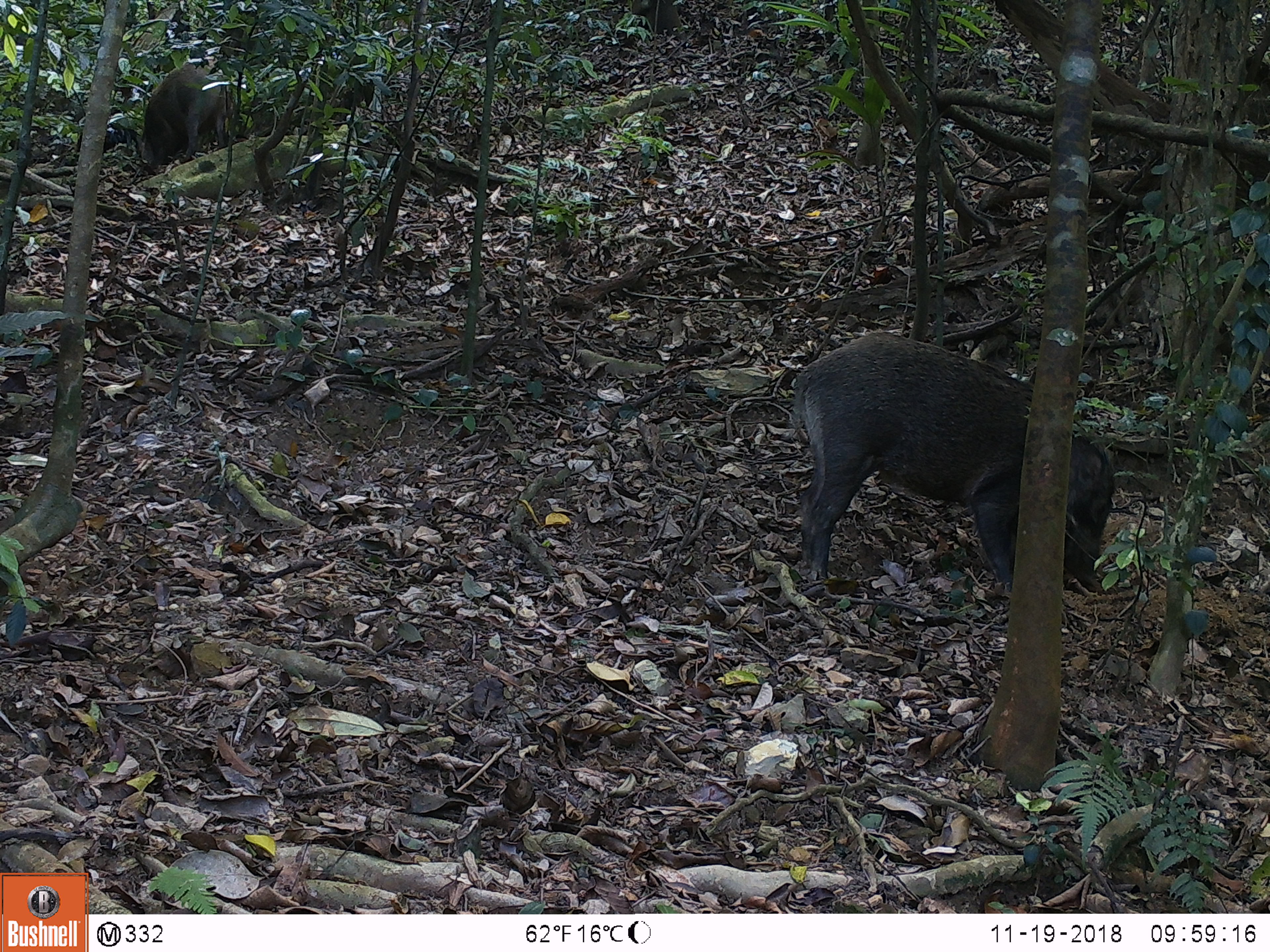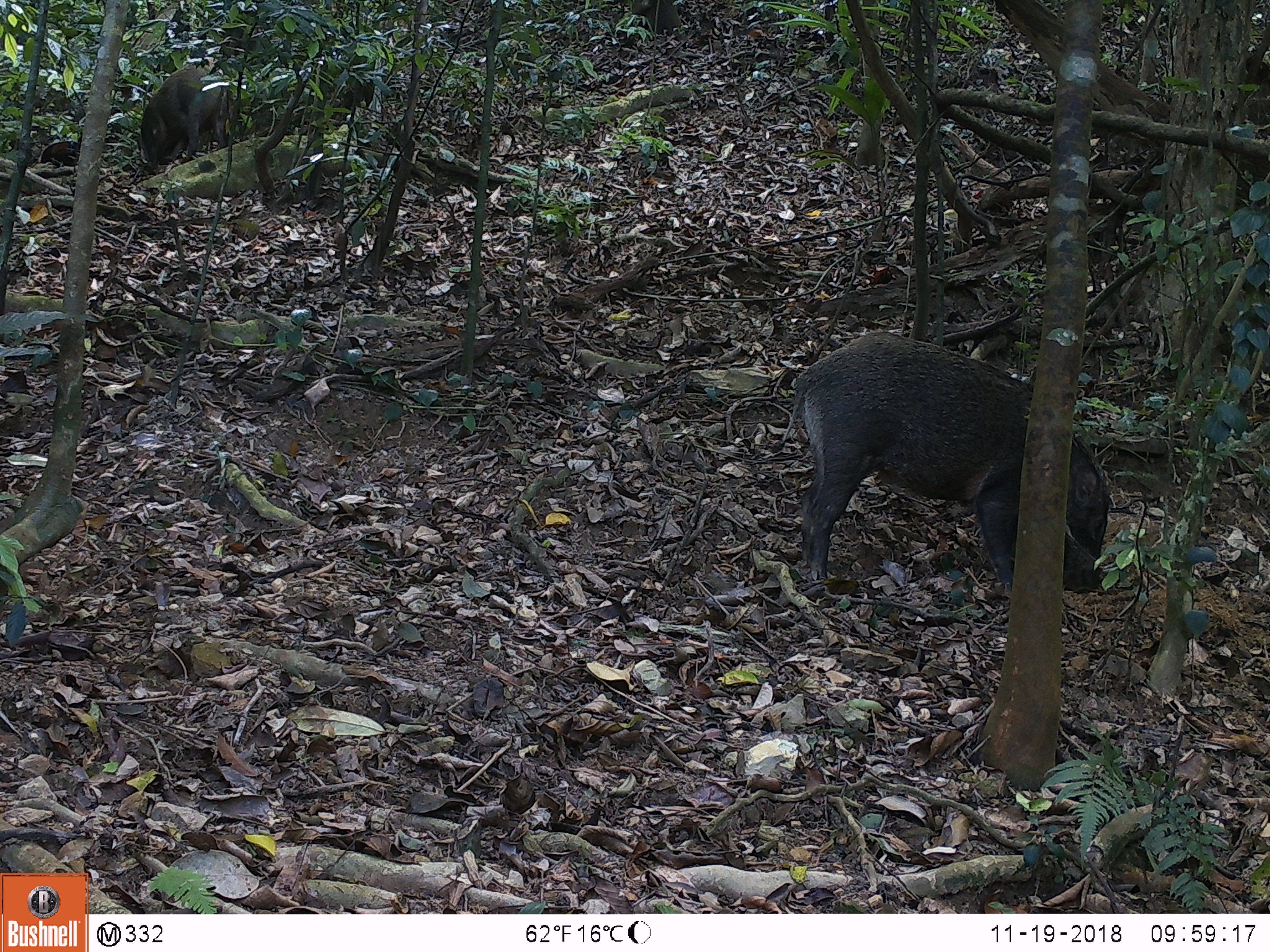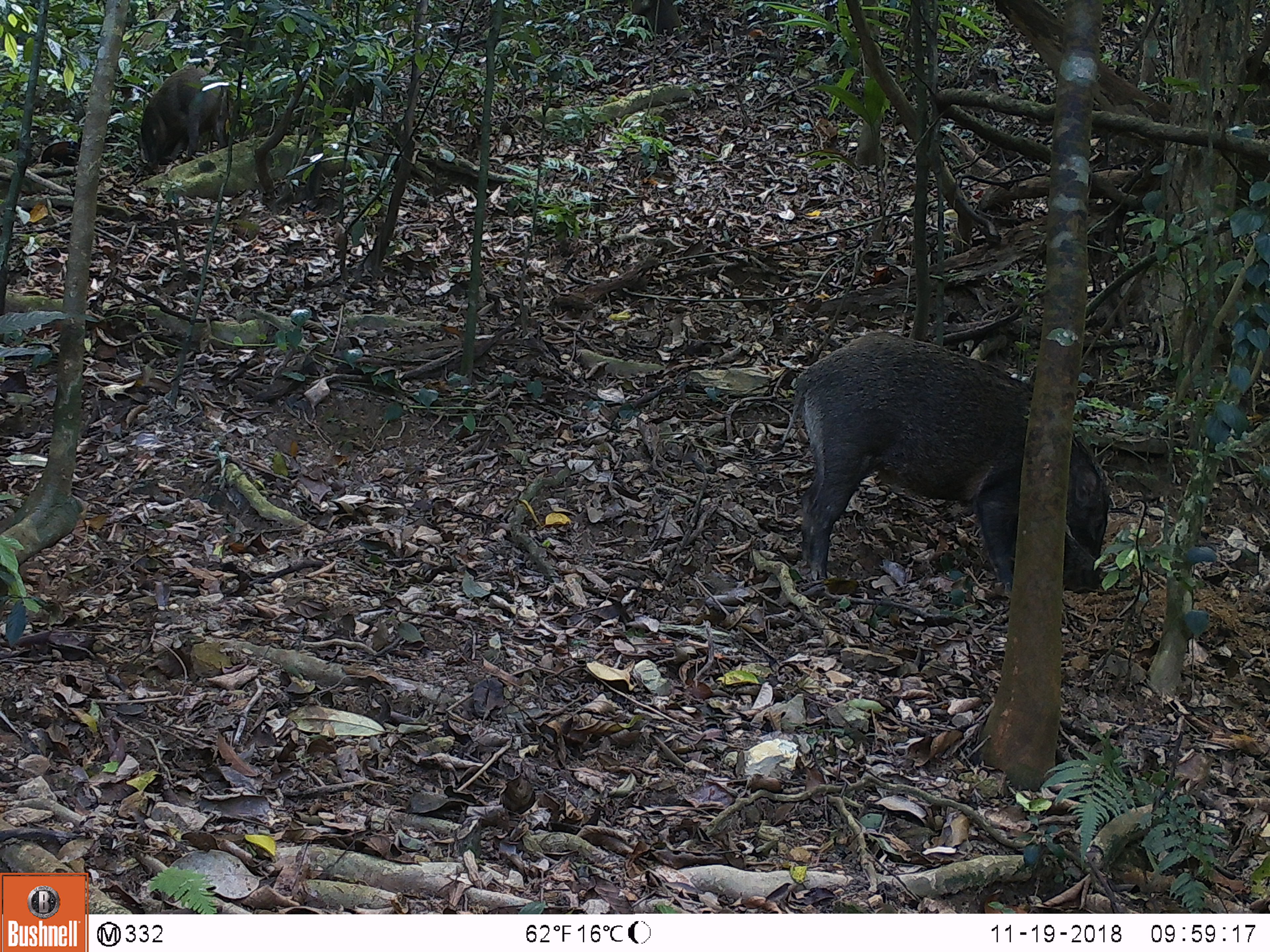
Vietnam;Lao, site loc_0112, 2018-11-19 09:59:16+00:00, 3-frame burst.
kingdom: Animalia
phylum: Chordata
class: Mammalia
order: Artiodactyla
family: Suidae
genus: Sus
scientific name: Sus scrofa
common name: eurasian wild pig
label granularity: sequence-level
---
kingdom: Animalia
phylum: Chordata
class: Aves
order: Galliformes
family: Phasianidae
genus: Gallus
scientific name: Gallus gallus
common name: red junglefowl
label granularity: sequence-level